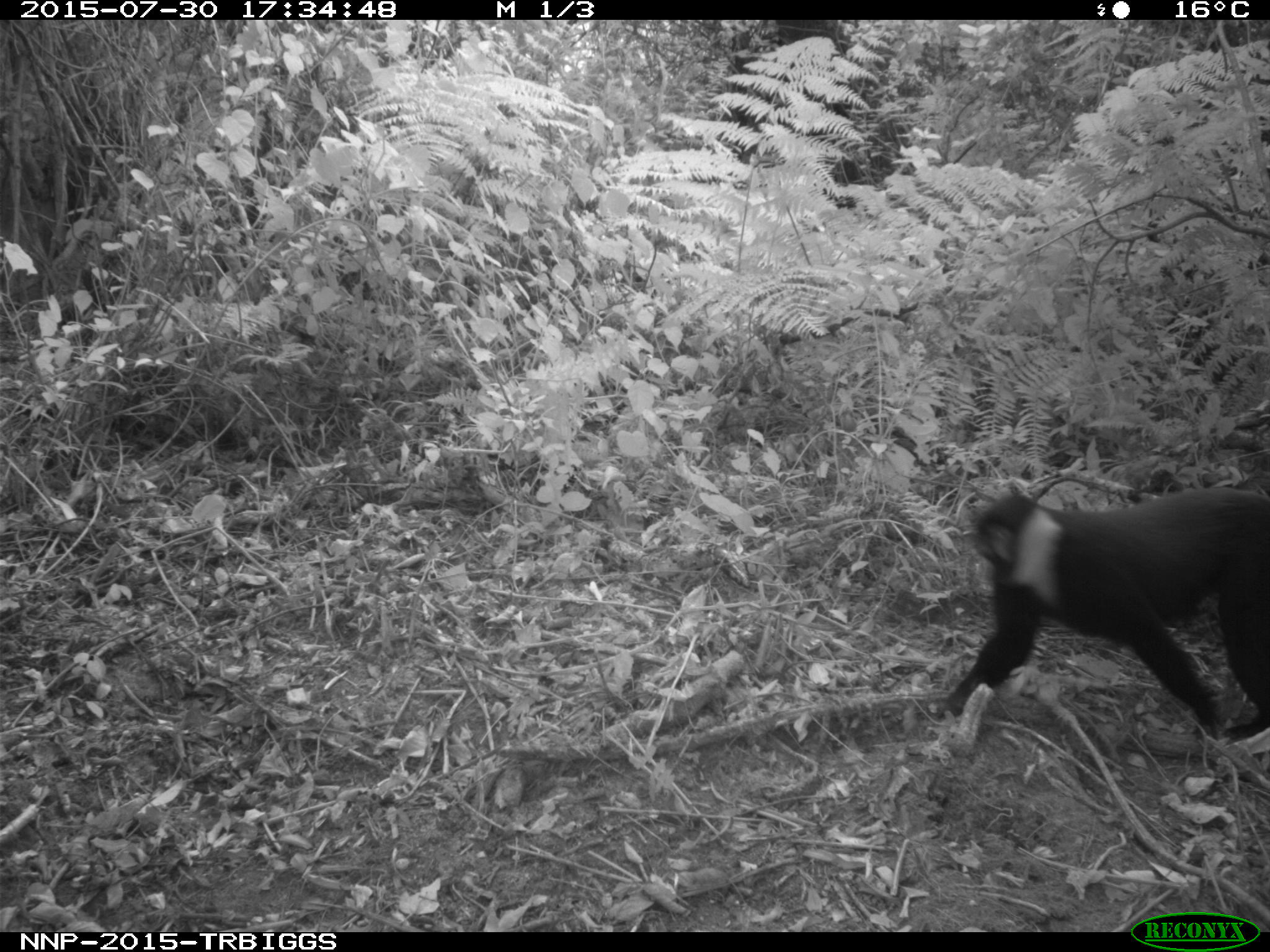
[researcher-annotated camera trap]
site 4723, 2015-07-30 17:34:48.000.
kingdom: Animalia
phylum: Chordata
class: Mammalia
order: Primates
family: Cercopithecidae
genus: Allochrocebus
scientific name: Allochrocebus lhoesti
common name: l'hoest's monkey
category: cercopithecus lhoesti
Cercopithecus lhoesti (l'hoest's monkey) (Allochrocebus lhoesti), count 1.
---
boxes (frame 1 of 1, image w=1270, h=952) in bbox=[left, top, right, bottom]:
cercopithecus lhoesti: bbox=[941, 481, 1270, 758]